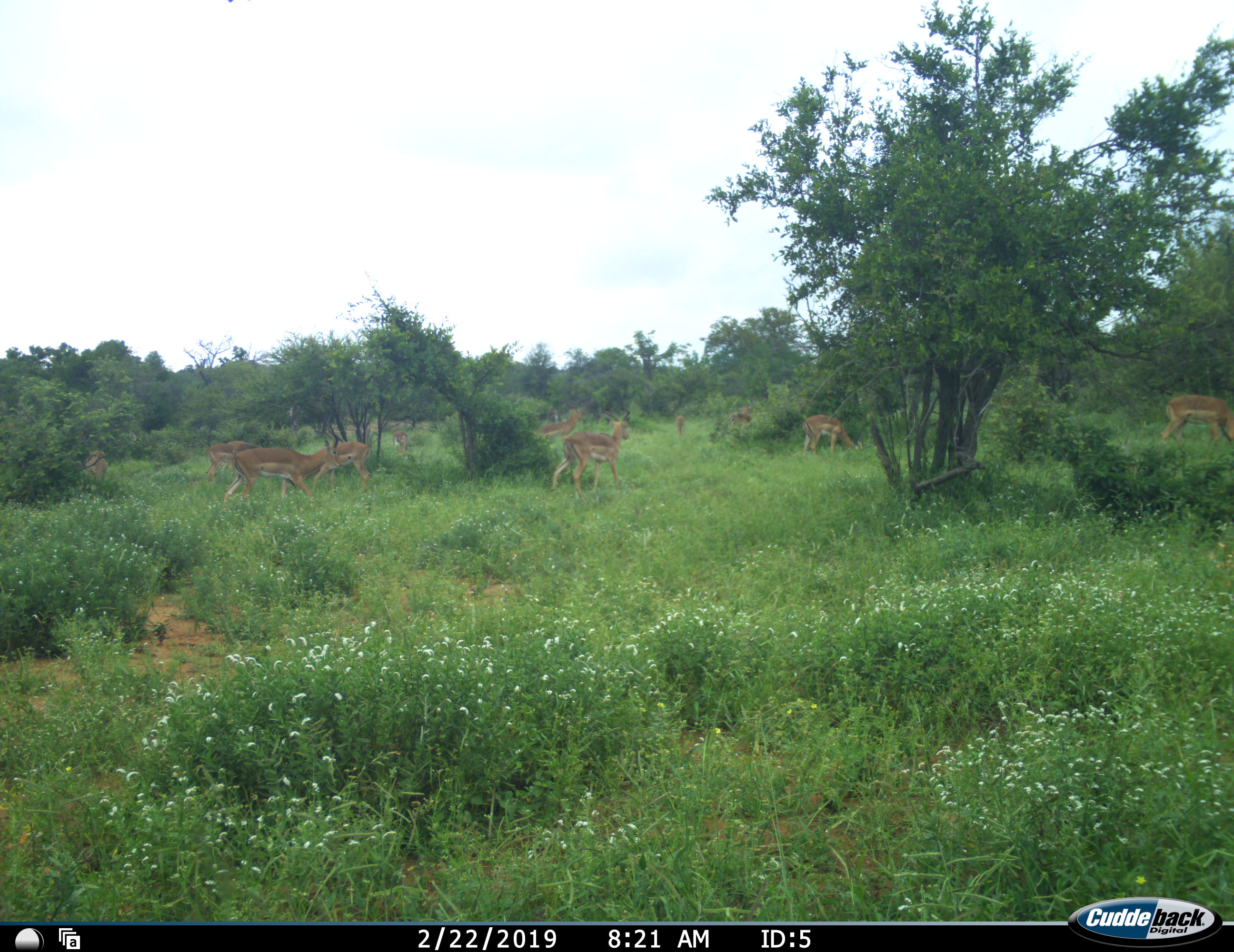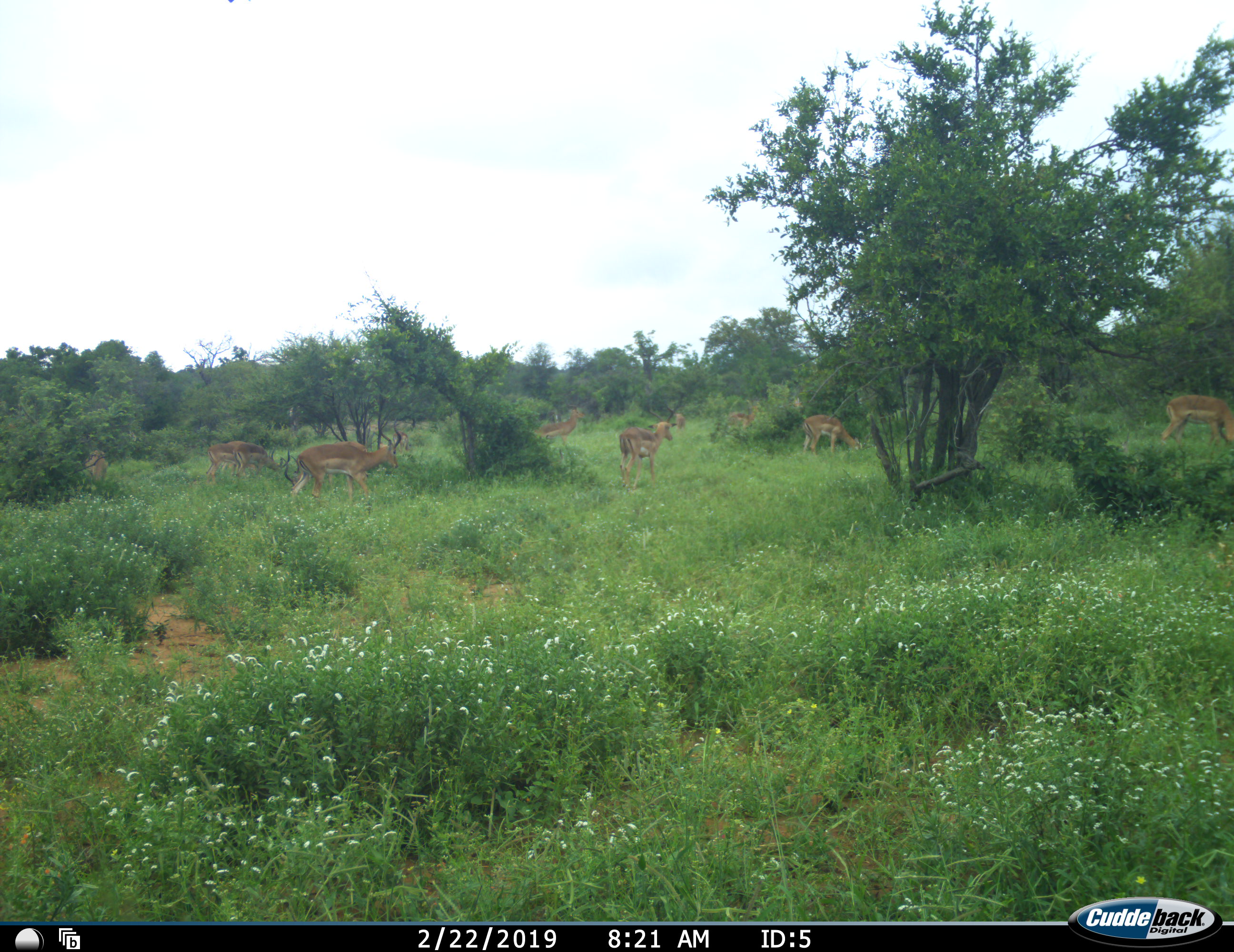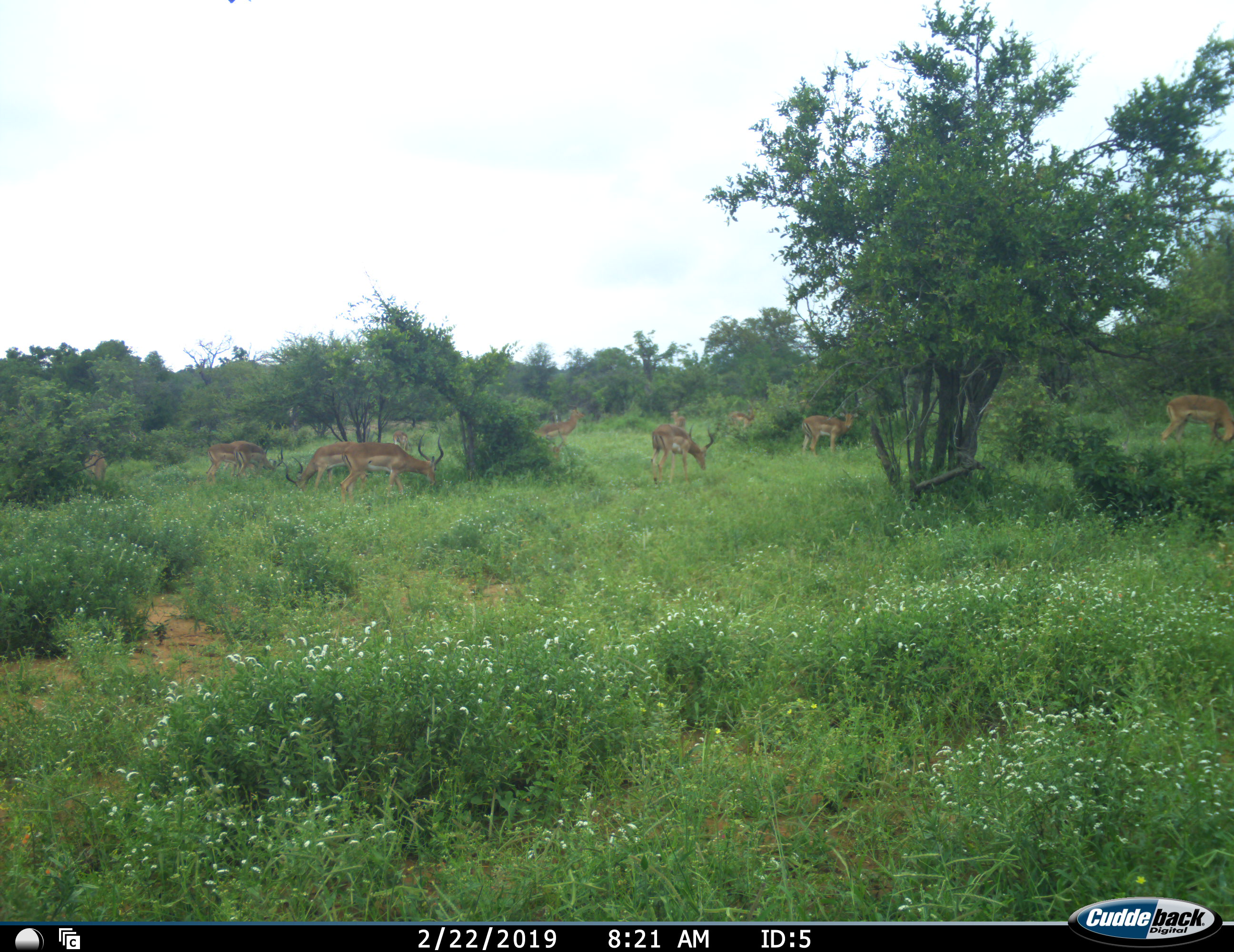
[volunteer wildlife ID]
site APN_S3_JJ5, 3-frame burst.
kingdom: Animalia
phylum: Chordata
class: Mammalia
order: Artiodactyla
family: Bovidae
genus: Aepyceros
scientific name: Aepyceros melampus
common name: impala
Impala (Aepyceros melampus), count 11-50. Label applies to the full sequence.